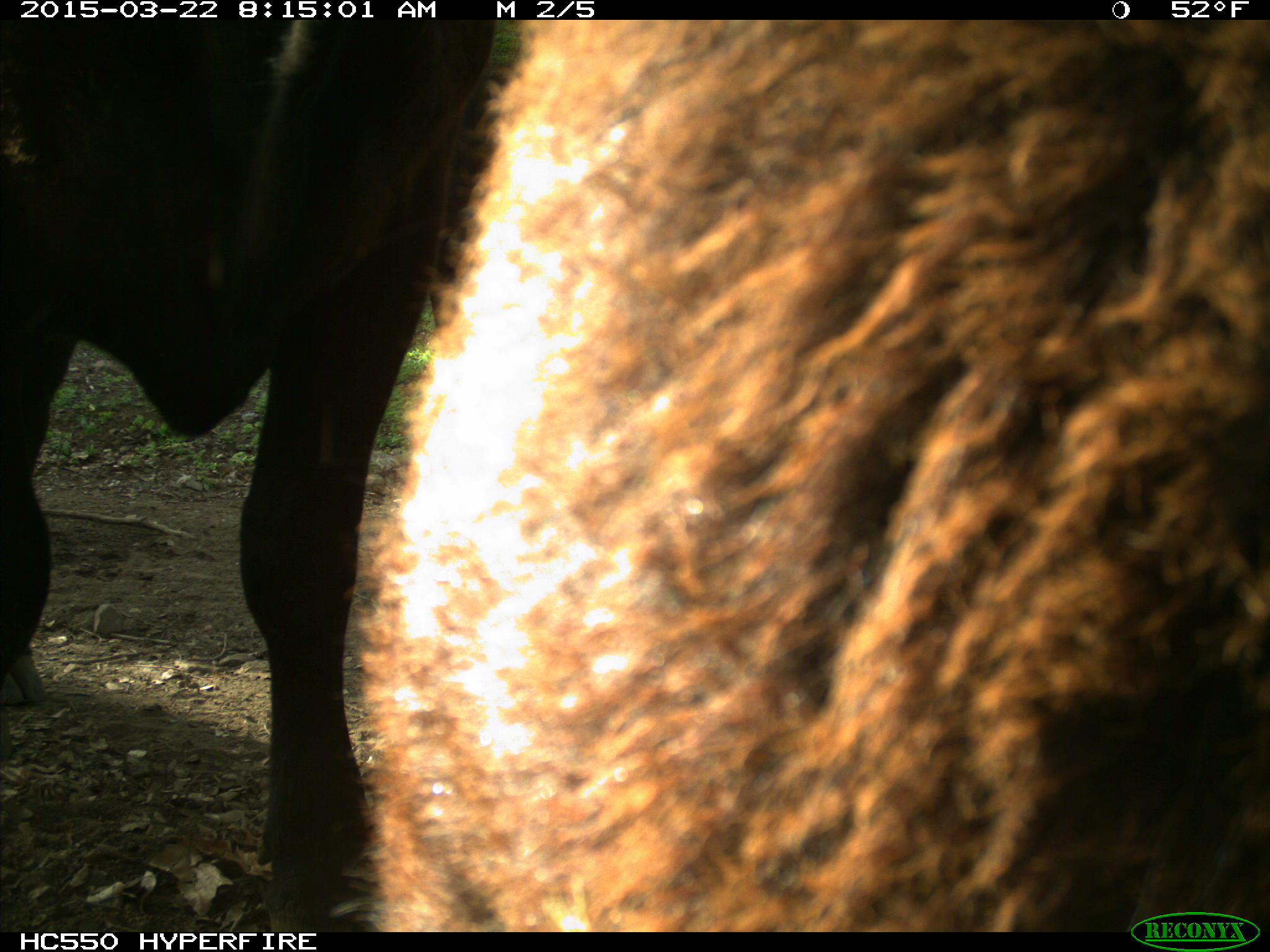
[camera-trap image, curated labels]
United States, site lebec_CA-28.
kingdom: Animalia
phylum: Chordata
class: Mammalia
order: Artiodactyla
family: Bovidae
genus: Bos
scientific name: Bos taurus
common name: domestic cow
Bos taurus (domestic cow).